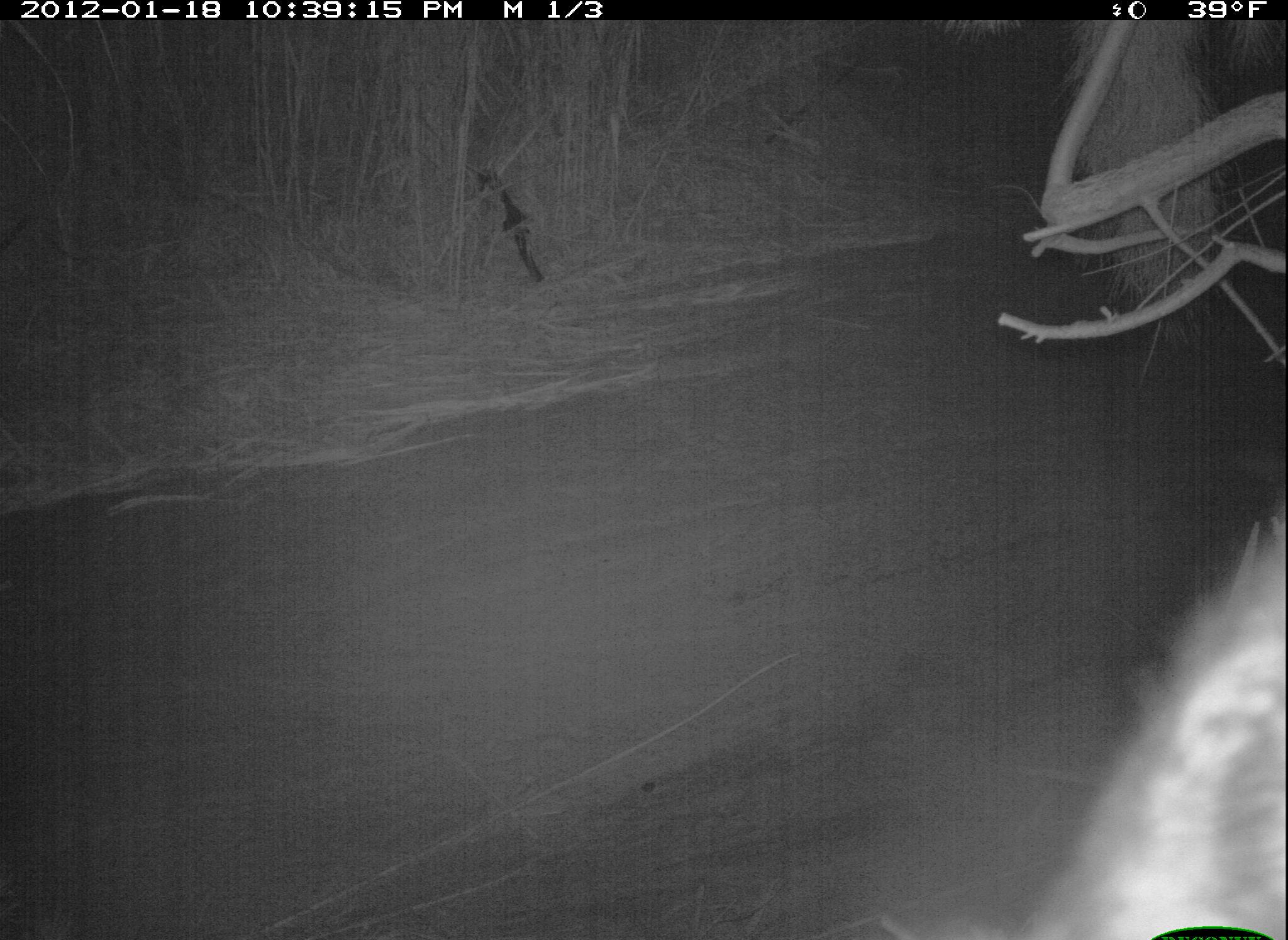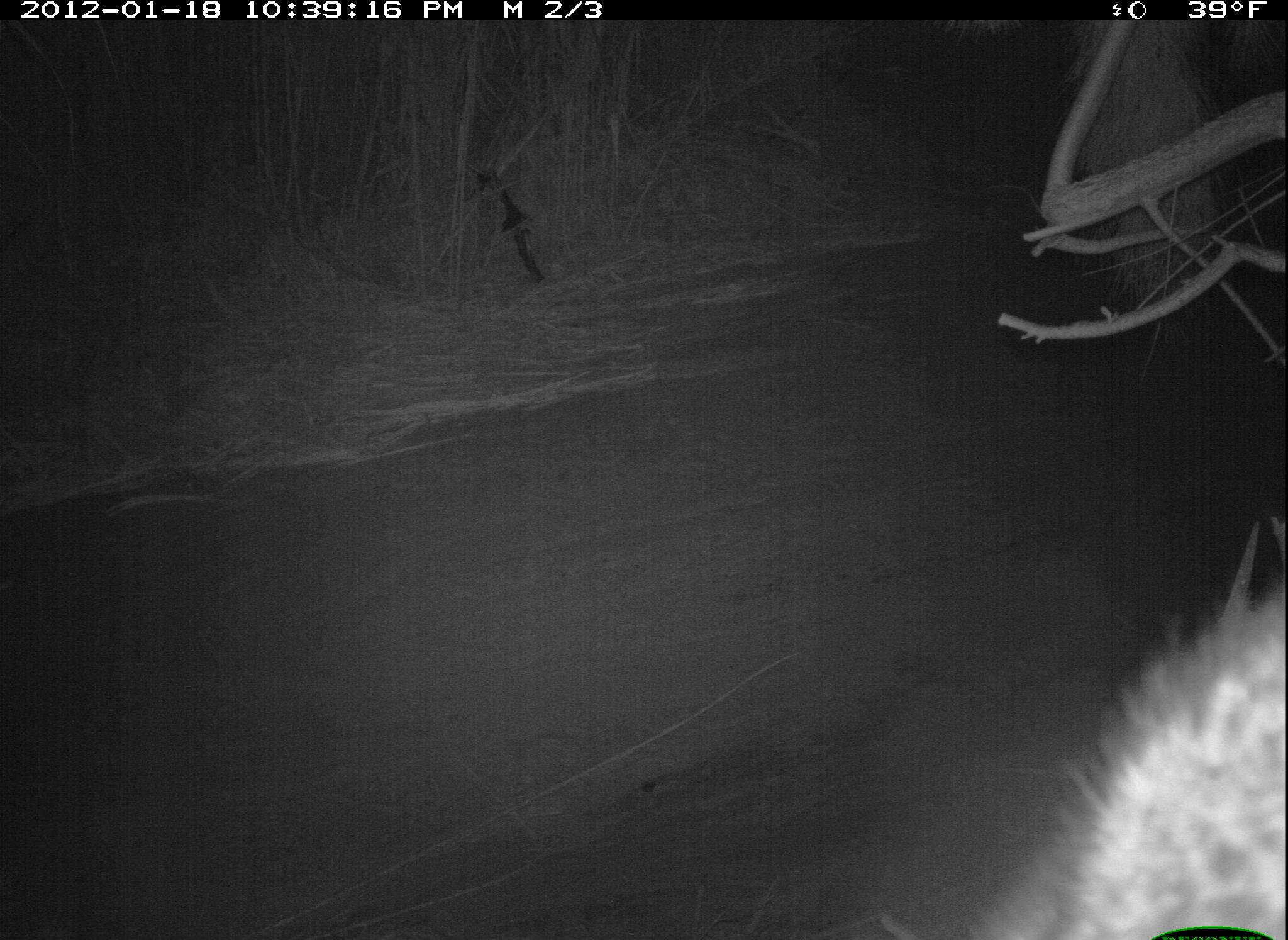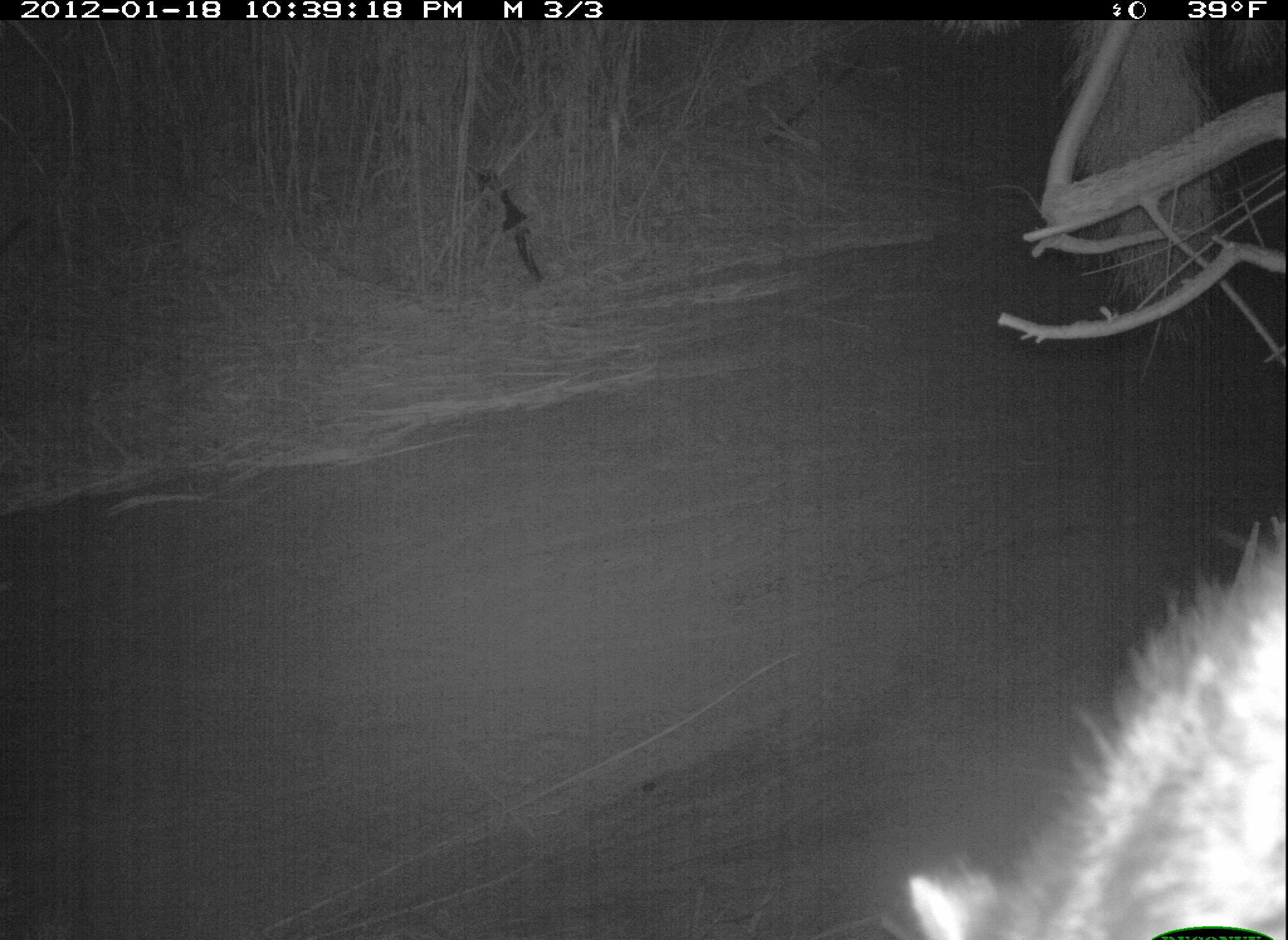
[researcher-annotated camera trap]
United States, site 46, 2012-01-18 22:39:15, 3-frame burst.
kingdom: Animalia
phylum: Chordata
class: Mammalia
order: Carnivora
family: Procyonidae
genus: Procyon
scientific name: Procyon lotor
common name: raccoon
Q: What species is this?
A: Raccoon (Procyon lotor).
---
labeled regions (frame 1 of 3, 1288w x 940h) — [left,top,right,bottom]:
raccoon: [1001,432,1286,940]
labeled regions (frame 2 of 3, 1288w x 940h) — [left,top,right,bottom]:
raccoon: [923,496,1286,940]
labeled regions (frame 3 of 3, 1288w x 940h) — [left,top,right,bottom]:
raccoon: [898,491,1286,940]